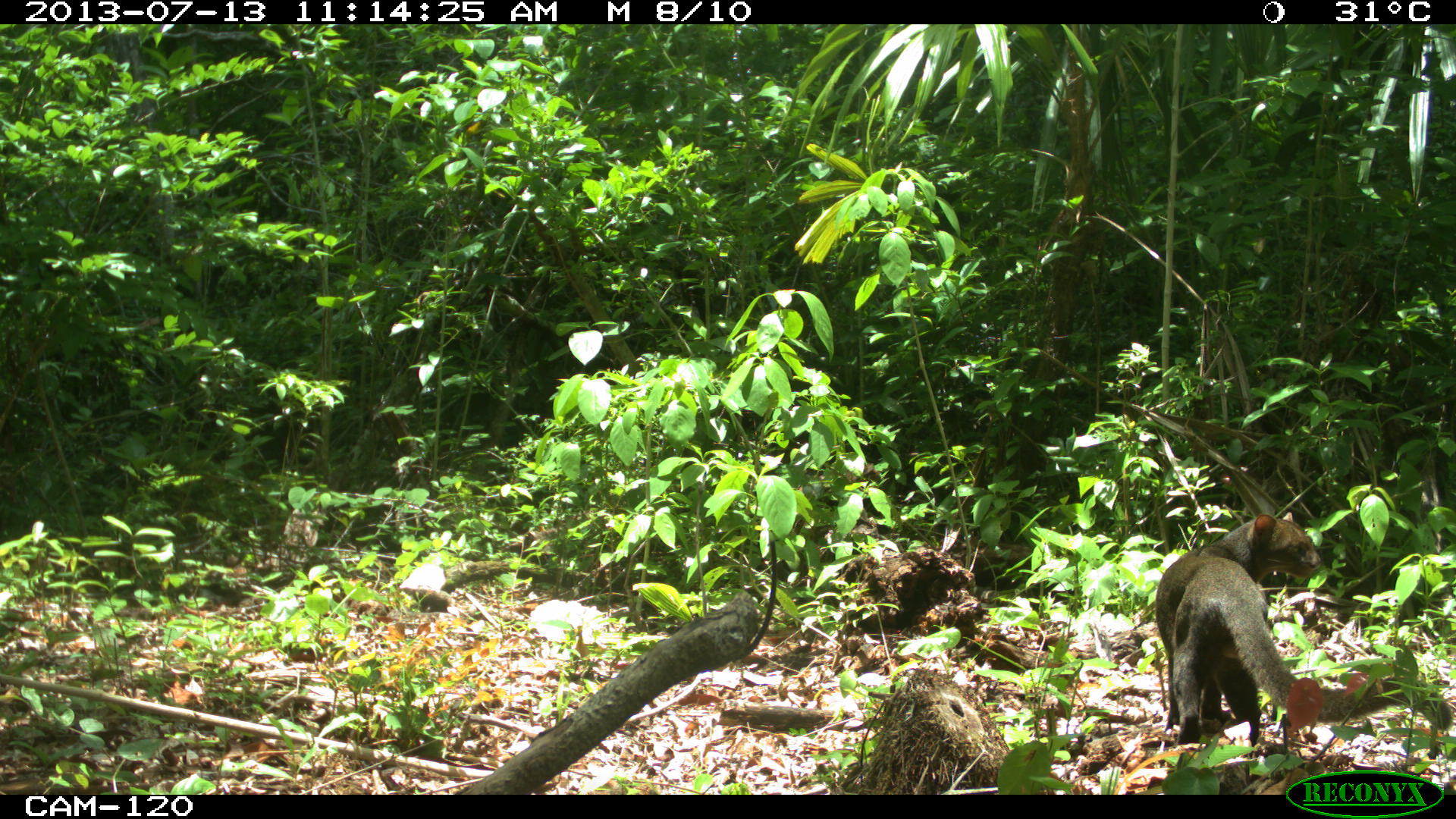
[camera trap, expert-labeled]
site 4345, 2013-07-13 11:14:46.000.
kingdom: Animalia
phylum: Chordata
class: Mammalia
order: Carnivora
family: Felidae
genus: Herpailurus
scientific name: Herpailurus yagouaroundi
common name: jaguarundi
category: puma yagoroundi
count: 1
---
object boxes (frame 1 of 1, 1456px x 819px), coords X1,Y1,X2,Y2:
puma yagoroundi: 1153,511,1452,757